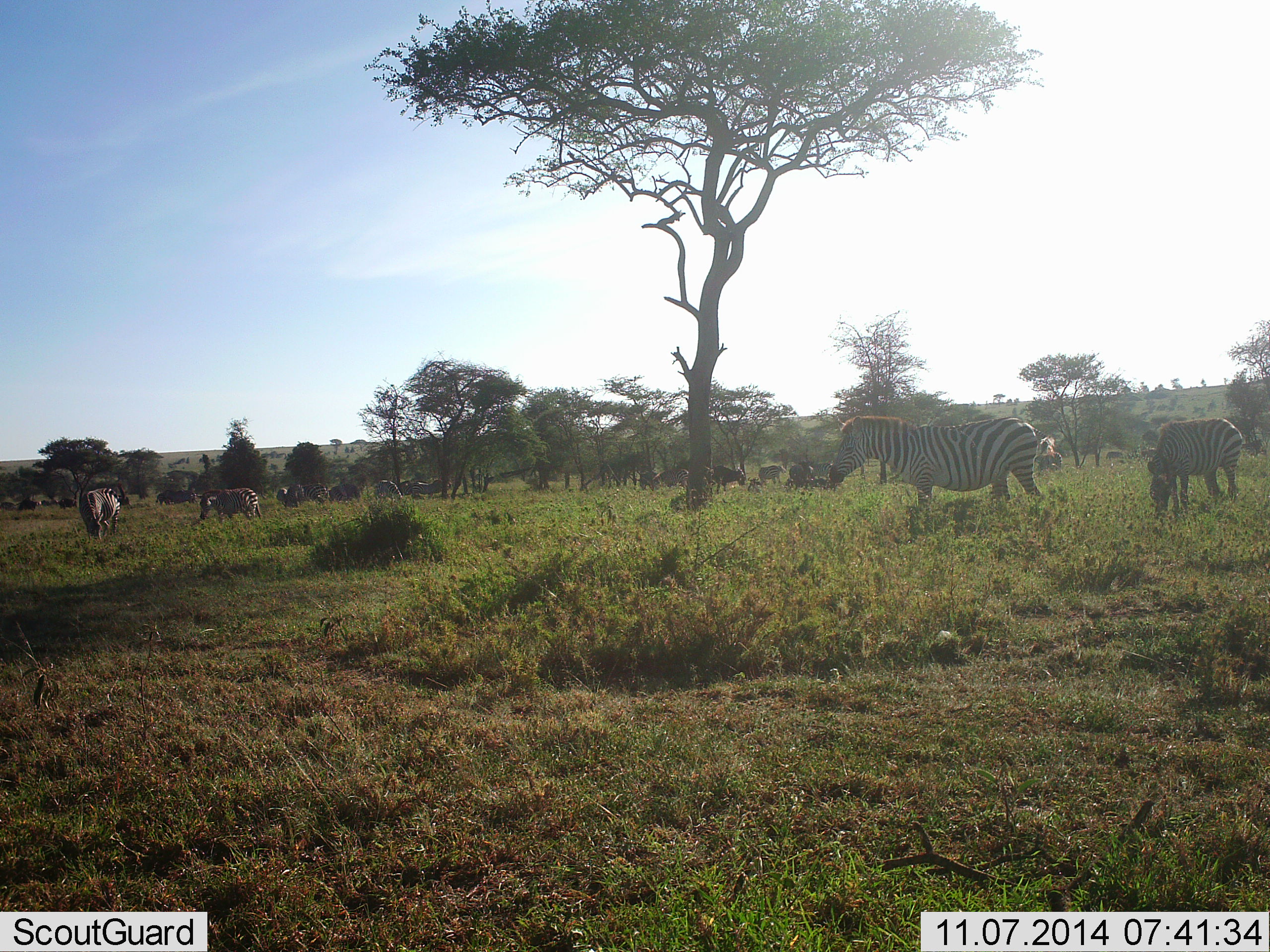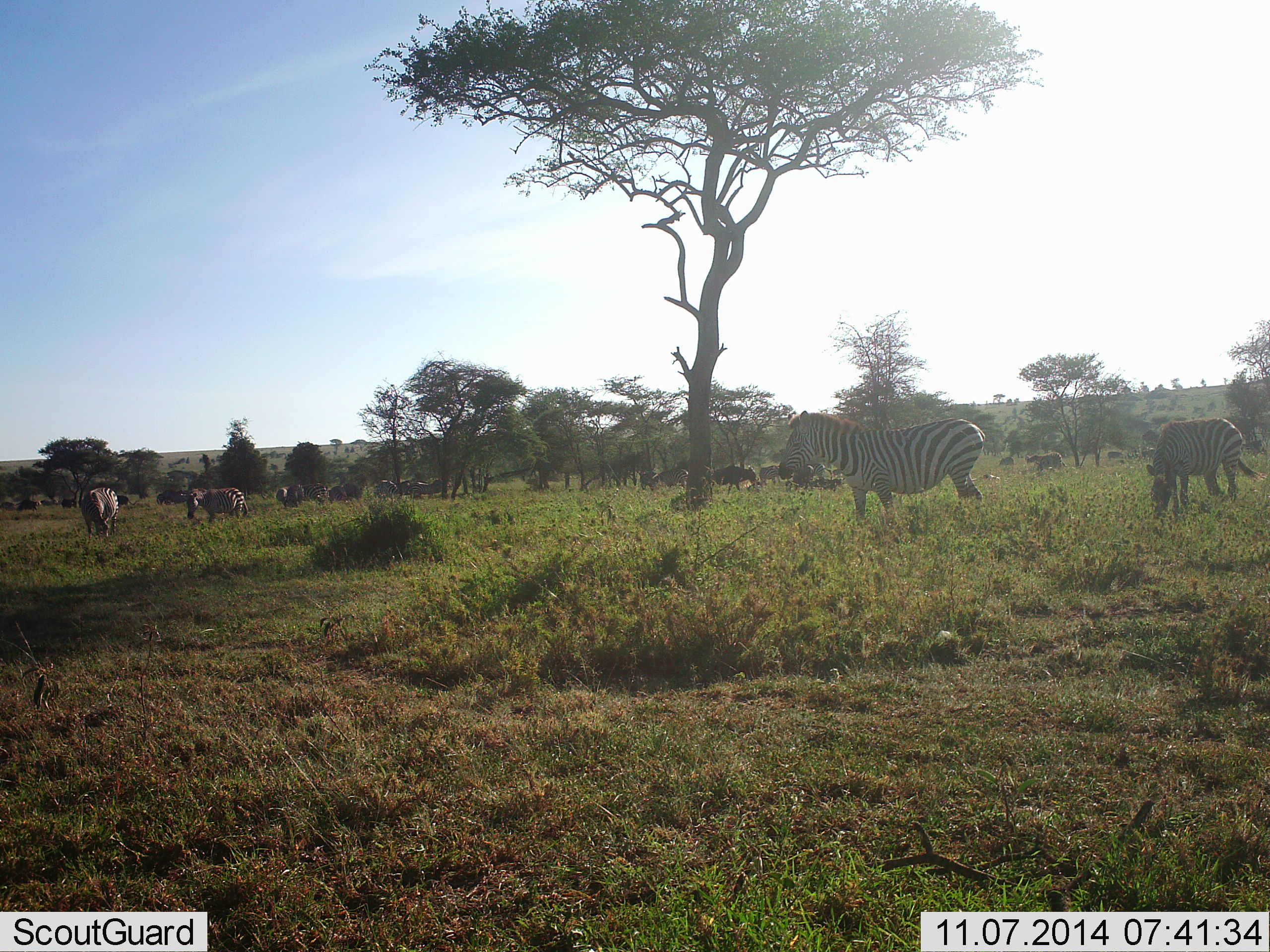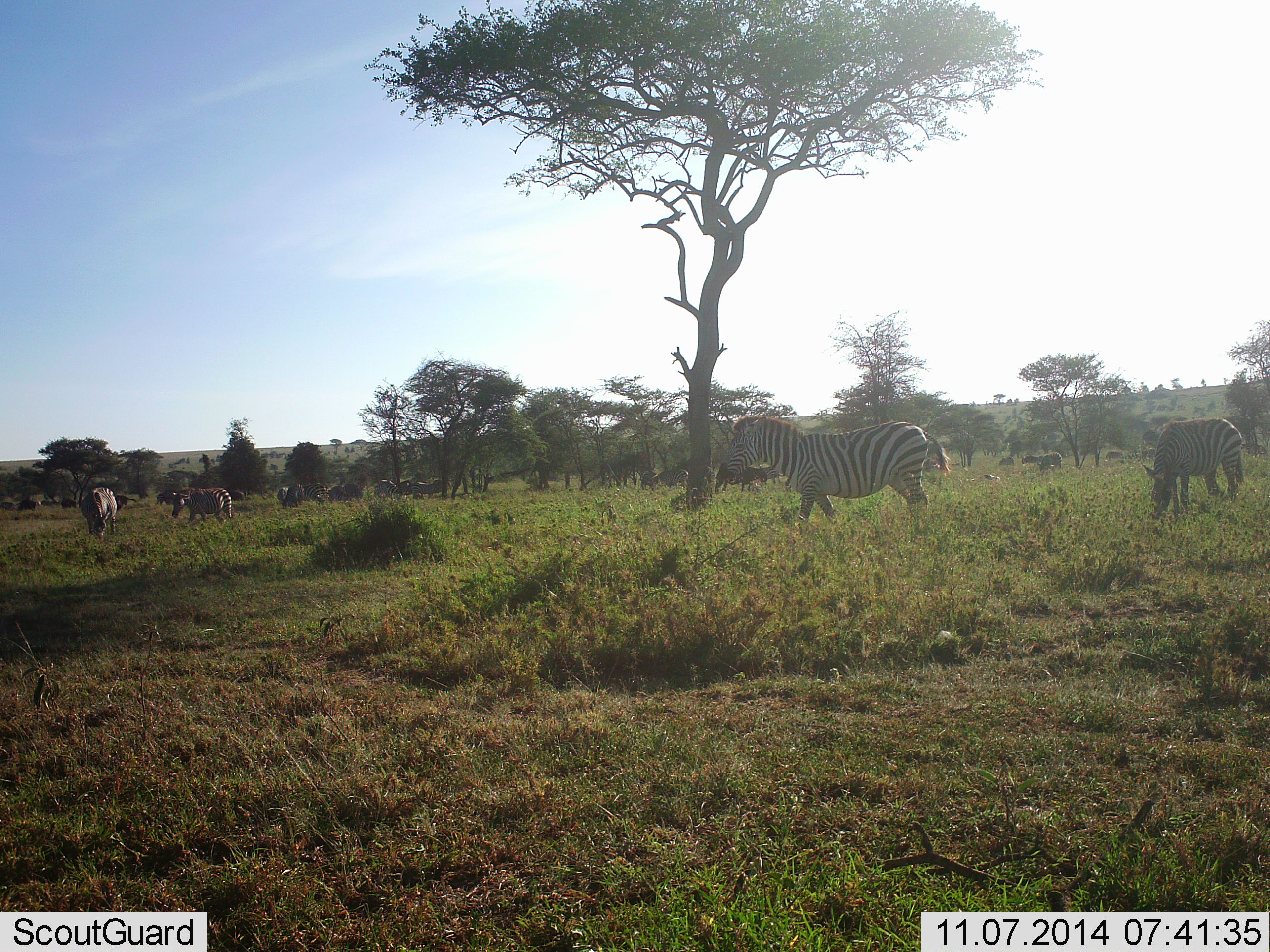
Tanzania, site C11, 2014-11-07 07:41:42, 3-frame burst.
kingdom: Animalia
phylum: Chordata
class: Mammalia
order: Perissodactyla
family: Equidae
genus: Equus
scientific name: Equus quagga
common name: plains zebra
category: zebra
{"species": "zebra (plains zebra) (Equus quagga)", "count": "10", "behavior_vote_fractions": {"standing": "47%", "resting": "0%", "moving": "67%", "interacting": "7%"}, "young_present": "0%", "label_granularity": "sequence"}